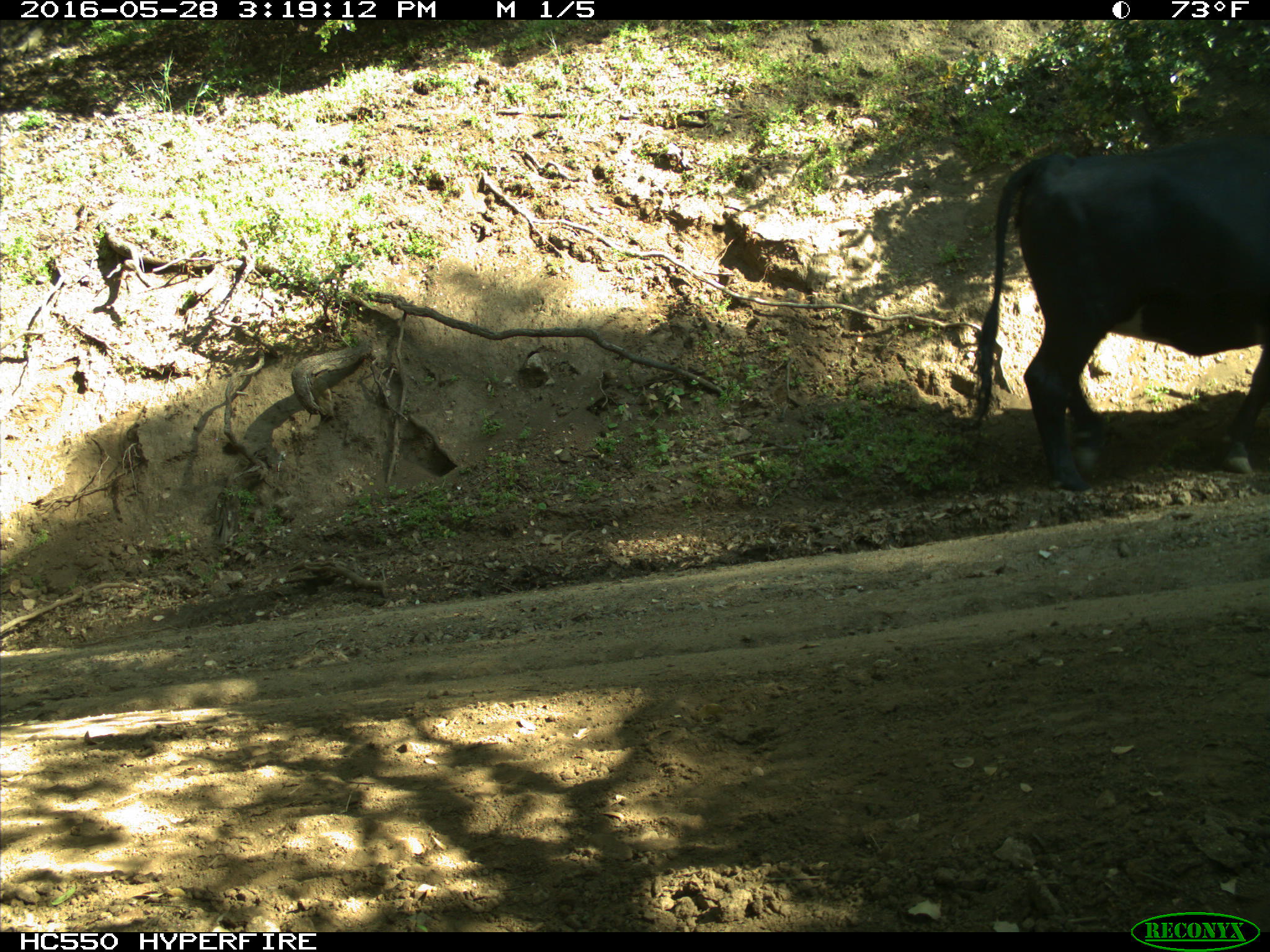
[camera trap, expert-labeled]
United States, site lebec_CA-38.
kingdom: Animalia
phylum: Chordata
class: Mammalia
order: Artiodactyla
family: Bovidae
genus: Bos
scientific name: Bos taurus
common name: domestic cow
Bos taurus (domestic cow).